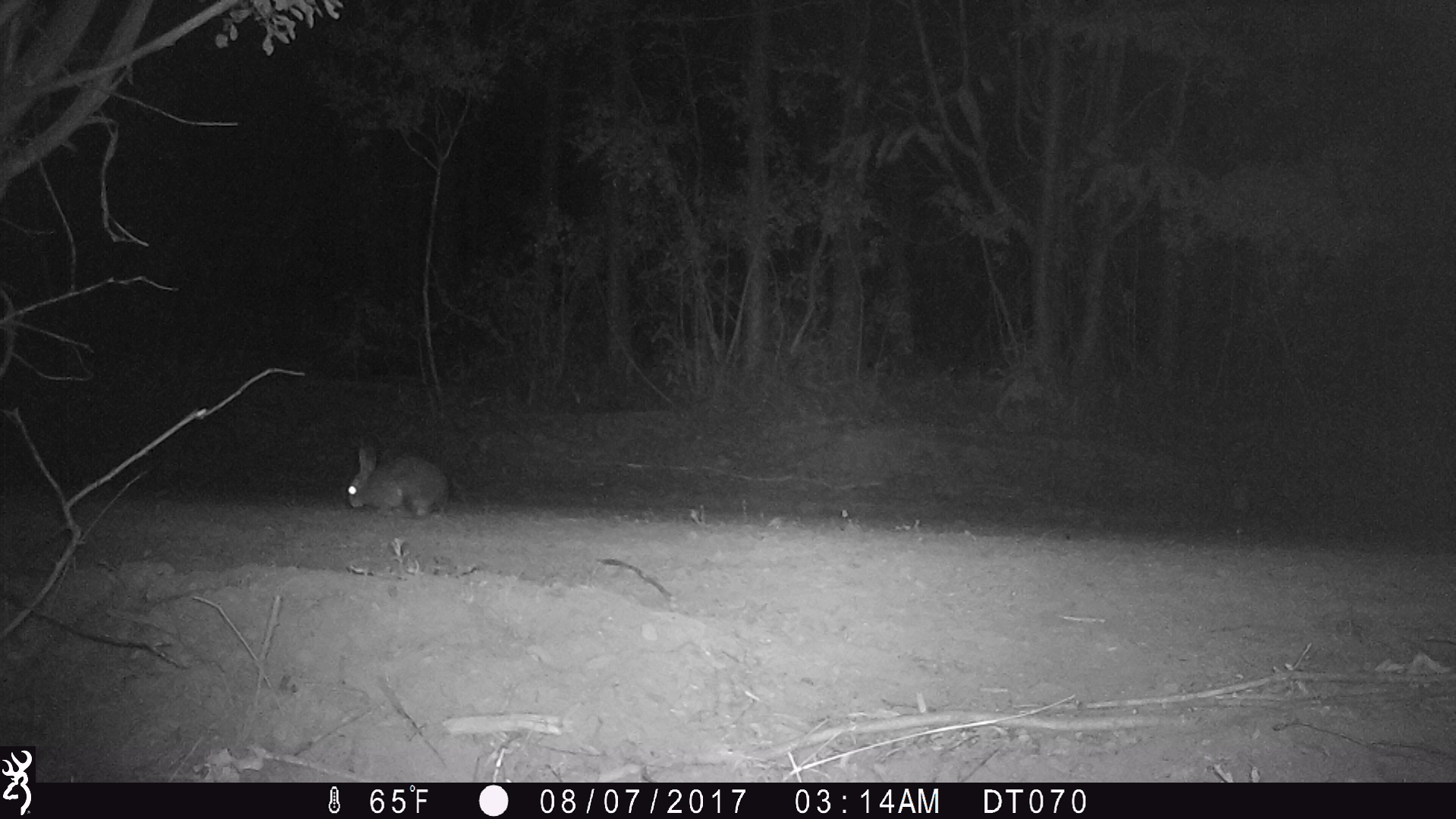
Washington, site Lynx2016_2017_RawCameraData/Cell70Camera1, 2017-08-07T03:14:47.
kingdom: Animalia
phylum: Chordata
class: Mammalia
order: Lagomorpha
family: Leporidae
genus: Lepus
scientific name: Lepus americanus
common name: snowshoe hare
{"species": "Lepus americanus (snowshoe hare)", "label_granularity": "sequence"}